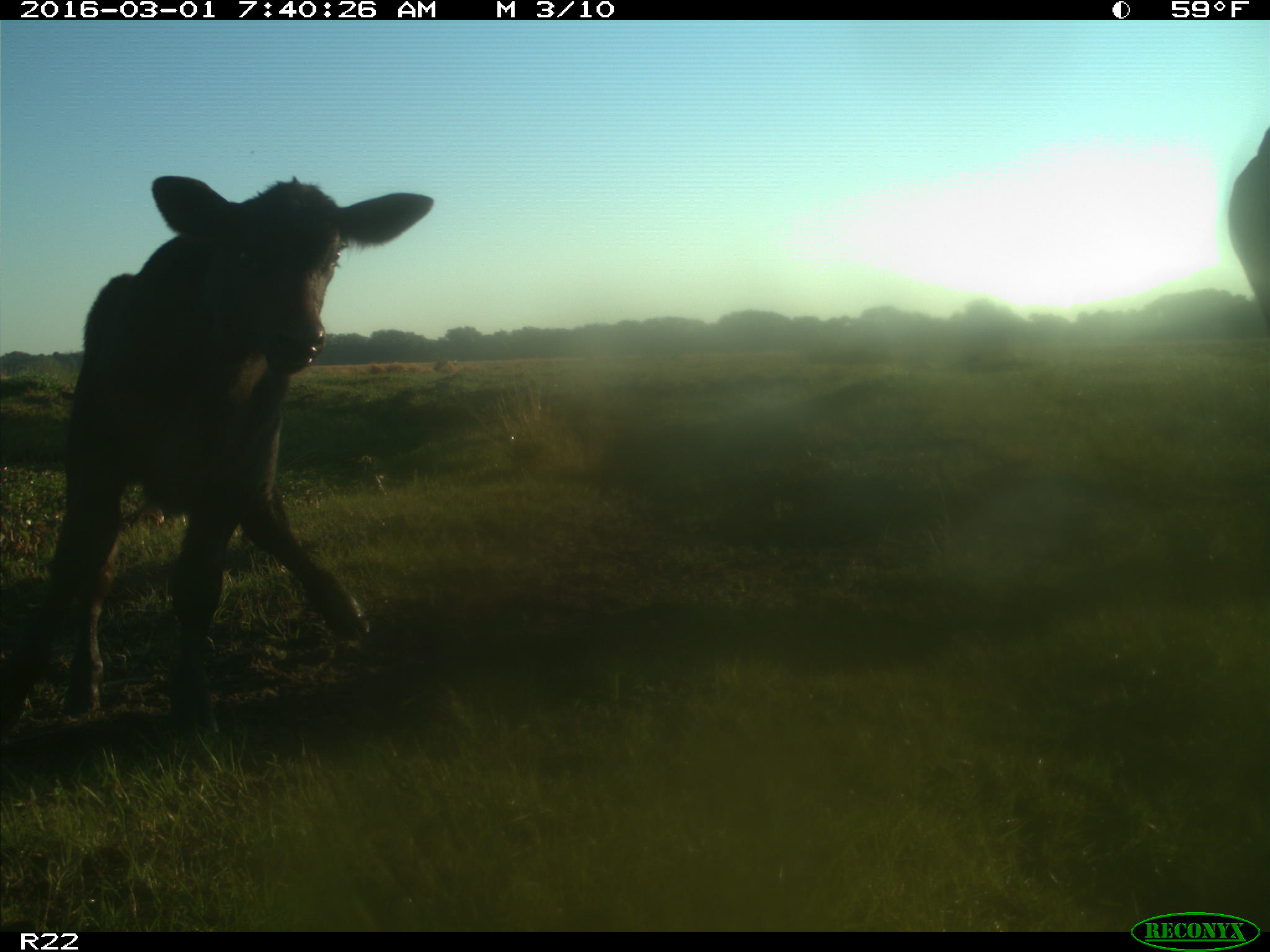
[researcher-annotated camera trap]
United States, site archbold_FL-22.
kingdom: Animalia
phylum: Chordata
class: Mammalia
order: Artiodactyla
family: Bovidae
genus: Bos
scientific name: Bos taurus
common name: domestic cow